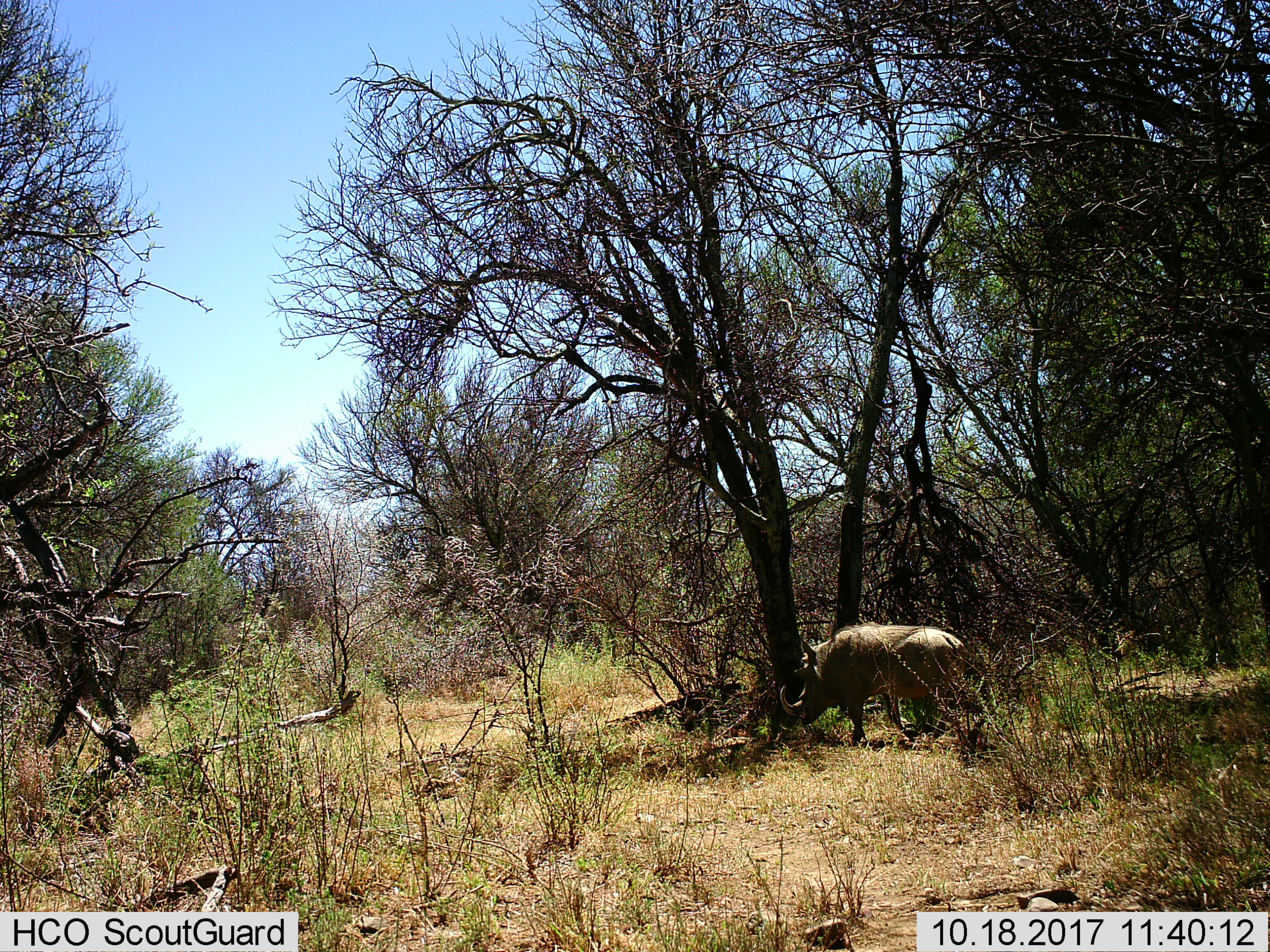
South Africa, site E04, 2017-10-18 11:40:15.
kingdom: Animalia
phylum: Chordata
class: Mammalia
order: Artiodactyla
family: Suidae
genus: Phacochoerus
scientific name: Phacochoerus africanus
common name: warthog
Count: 1.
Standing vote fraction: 50%.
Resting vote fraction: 0%.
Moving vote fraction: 50%.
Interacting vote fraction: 0%.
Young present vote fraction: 0%.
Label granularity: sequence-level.